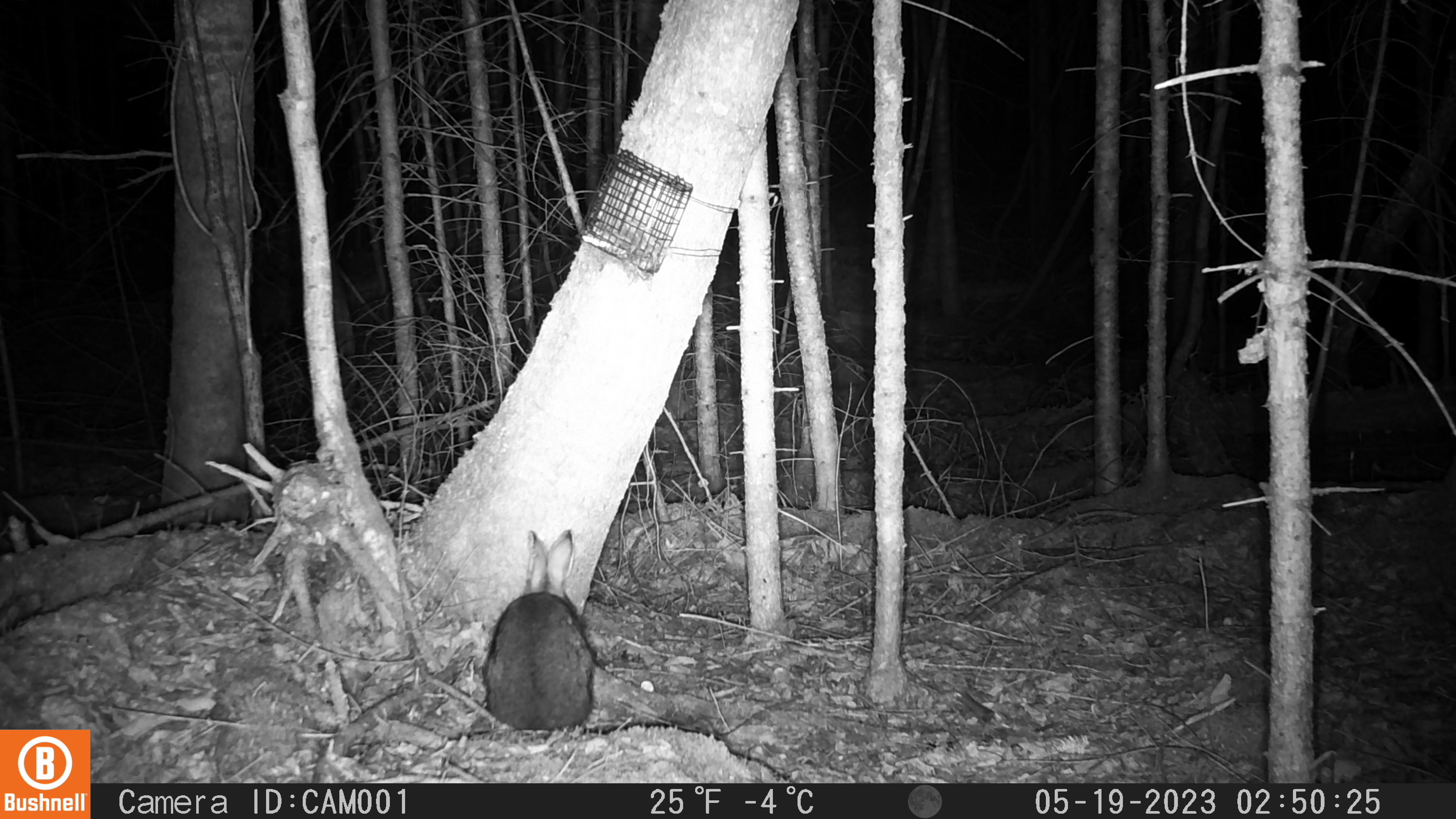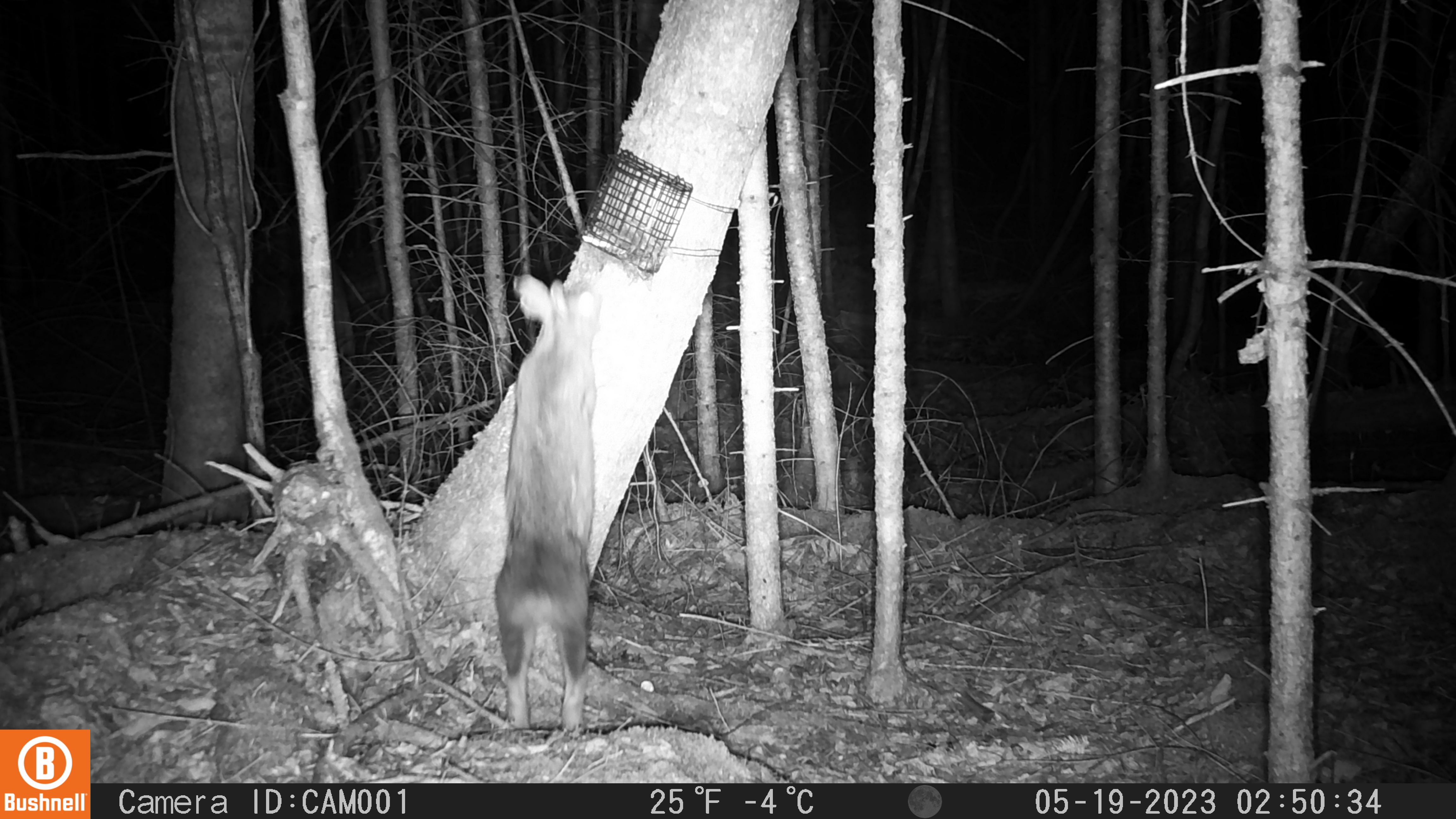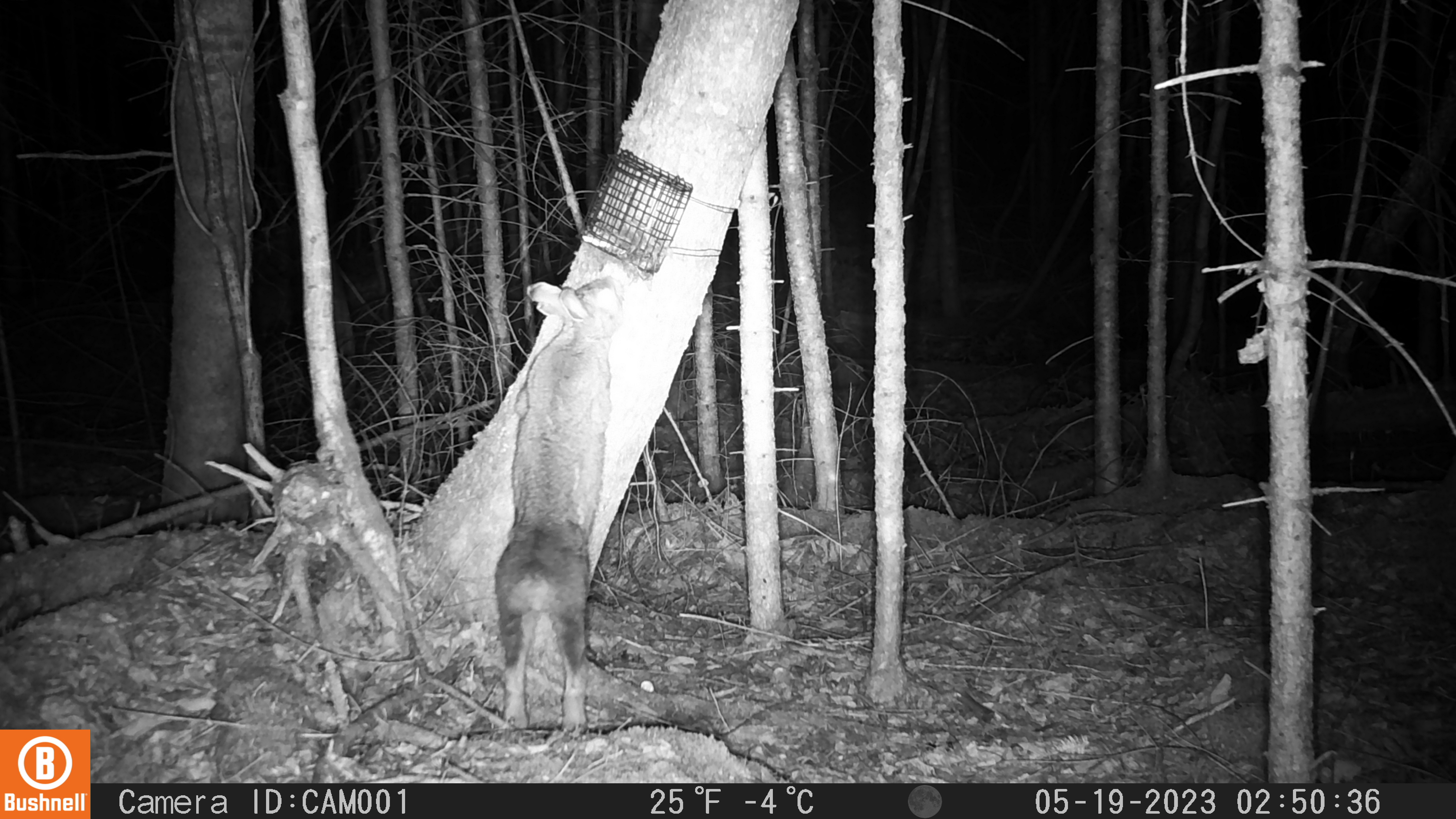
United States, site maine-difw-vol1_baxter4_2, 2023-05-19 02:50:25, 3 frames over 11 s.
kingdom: Animalia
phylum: Chordata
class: Mammalia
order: Lagomorpha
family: Leporidae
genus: Lepus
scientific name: Lepus americanus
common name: snowshoe hare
Snowshoe hare (Lepus americanus).